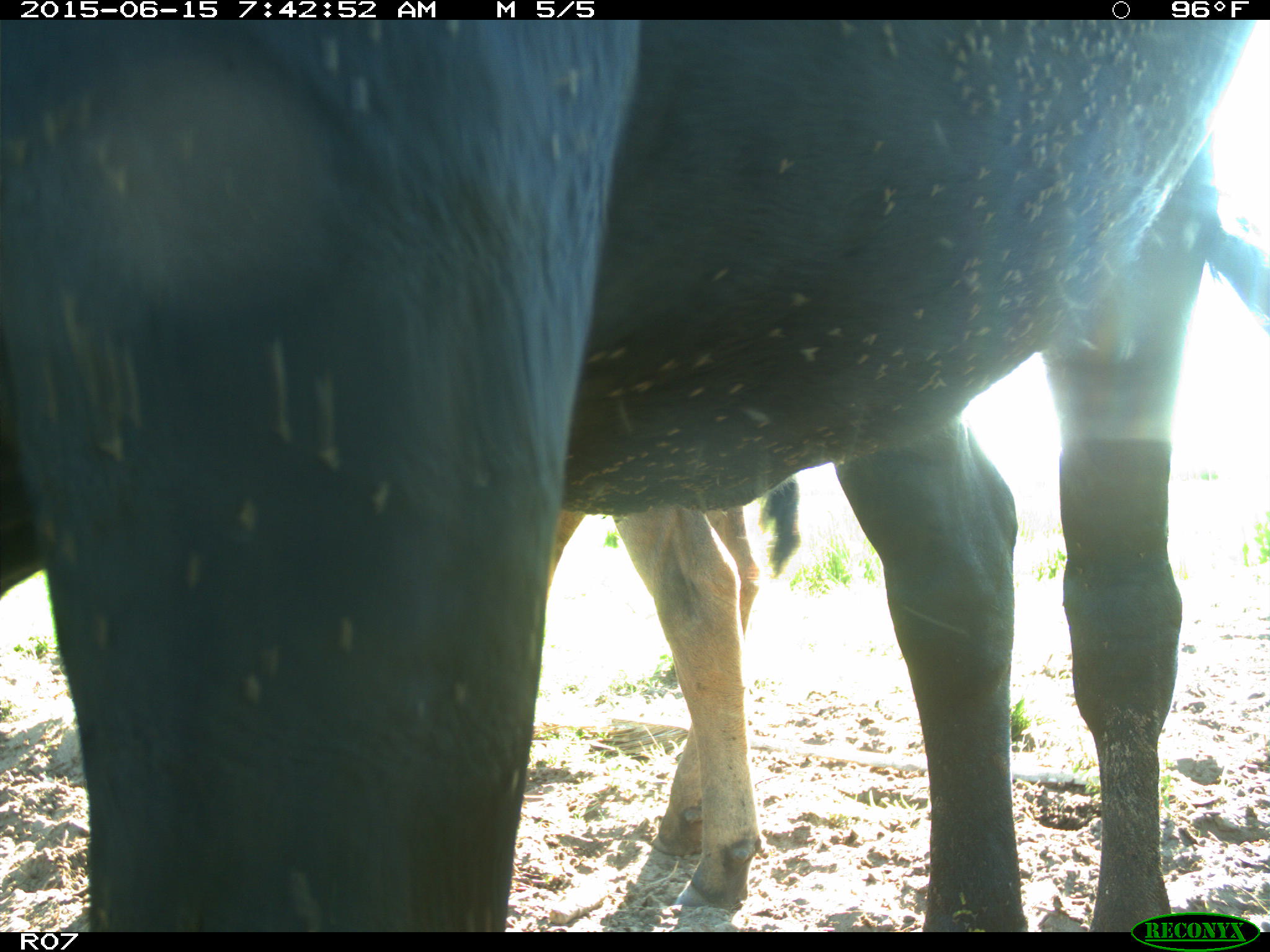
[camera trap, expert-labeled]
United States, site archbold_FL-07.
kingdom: Animalia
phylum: Chordata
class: Mammalia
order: Artiodactyla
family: Bovidae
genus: Bos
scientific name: Bos taurus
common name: domestic cow